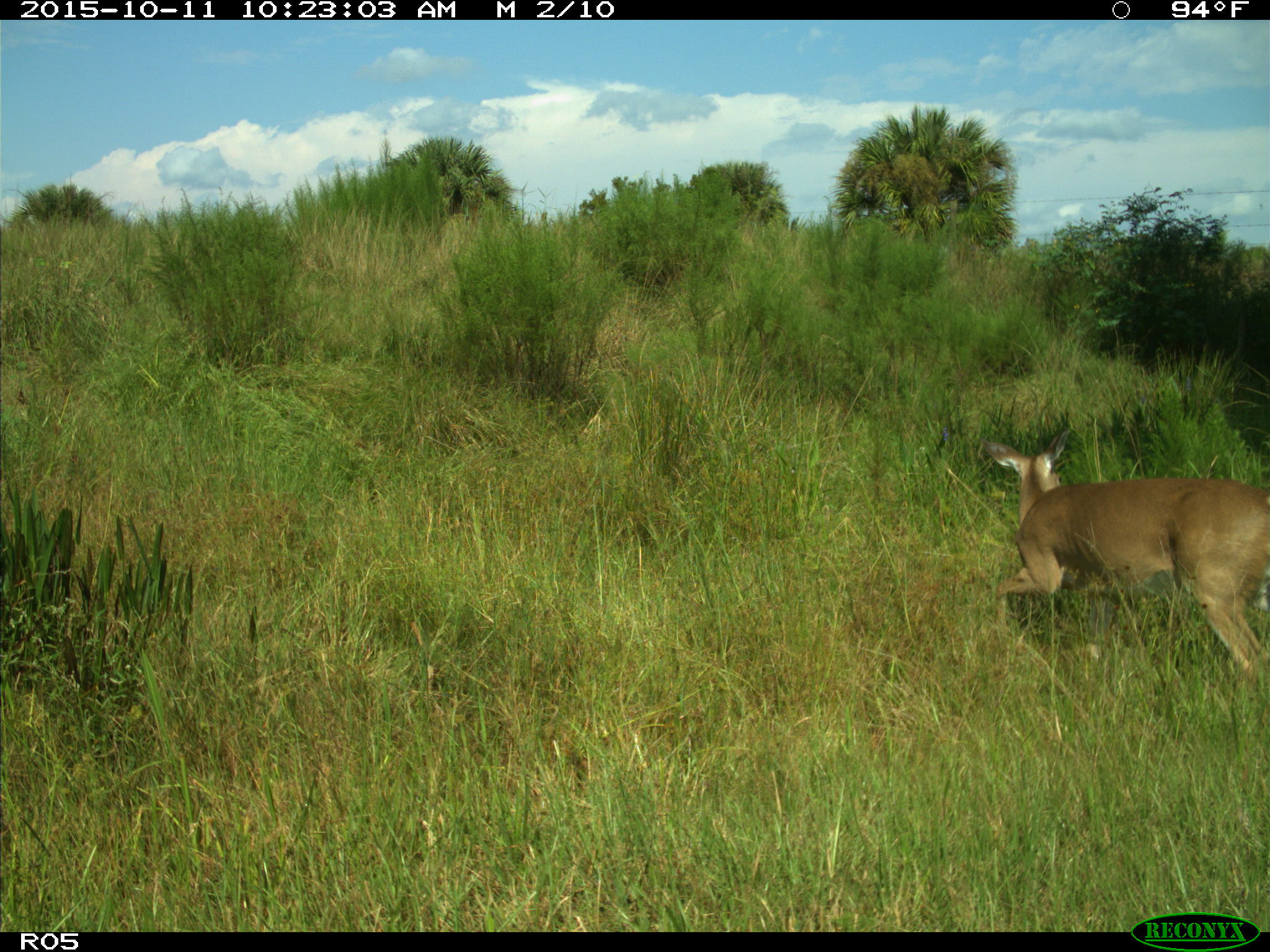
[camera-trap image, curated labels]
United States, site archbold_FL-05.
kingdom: Animalia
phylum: Chordata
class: Mammalia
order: Artiodactyla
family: Cervidae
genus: Odocoileus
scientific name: Odocoileus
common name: deer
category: unidentified deer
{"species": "unidentified deer (deer) (Odocoileus)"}